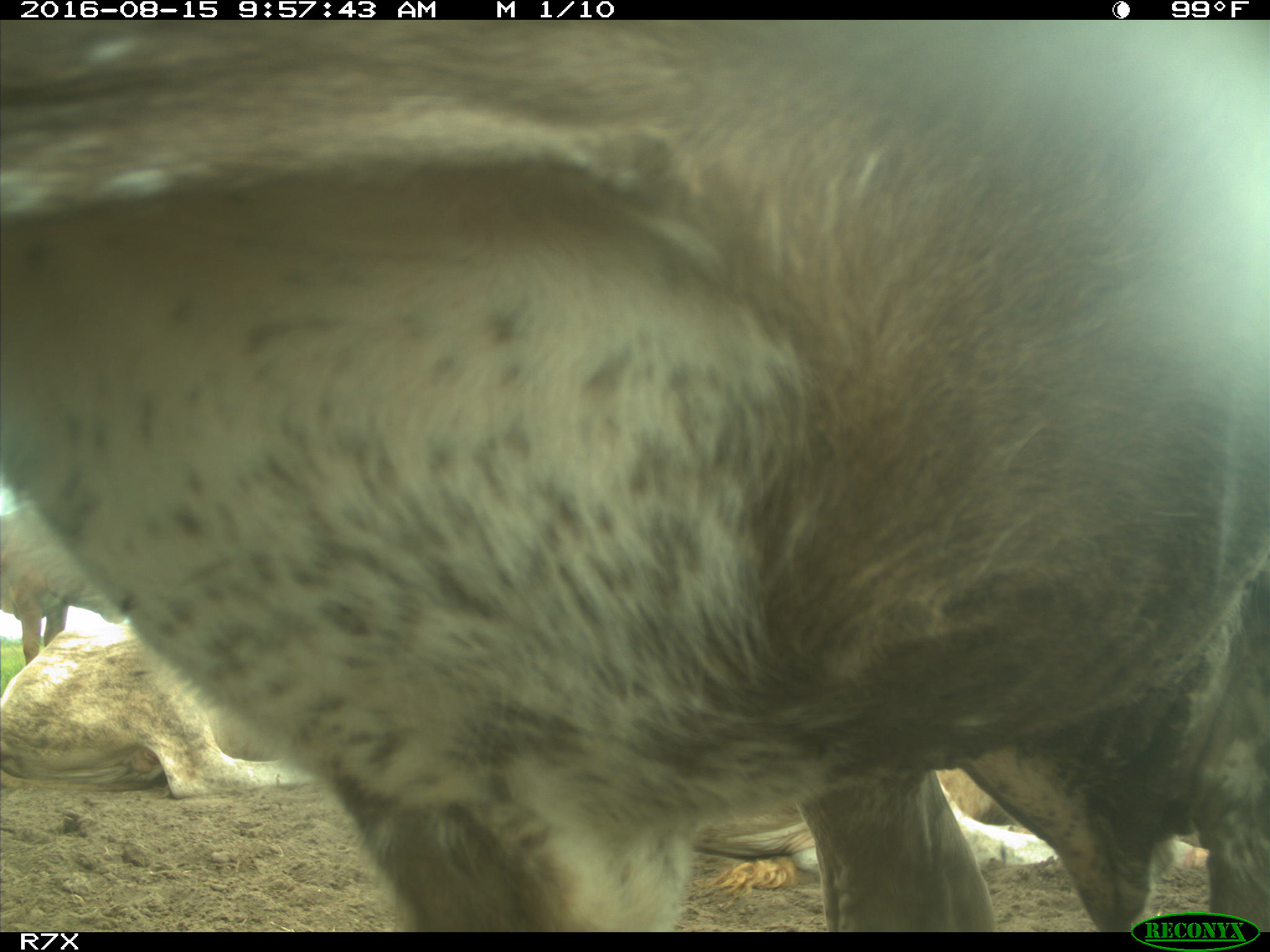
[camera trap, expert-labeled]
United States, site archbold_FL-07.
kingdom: Animalia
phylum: Chordata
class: Mammalia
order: Artiodactyla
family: Bovidae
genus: Bos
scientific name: Bos taurus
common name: domestic cow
Bos taurus (domestic cow).